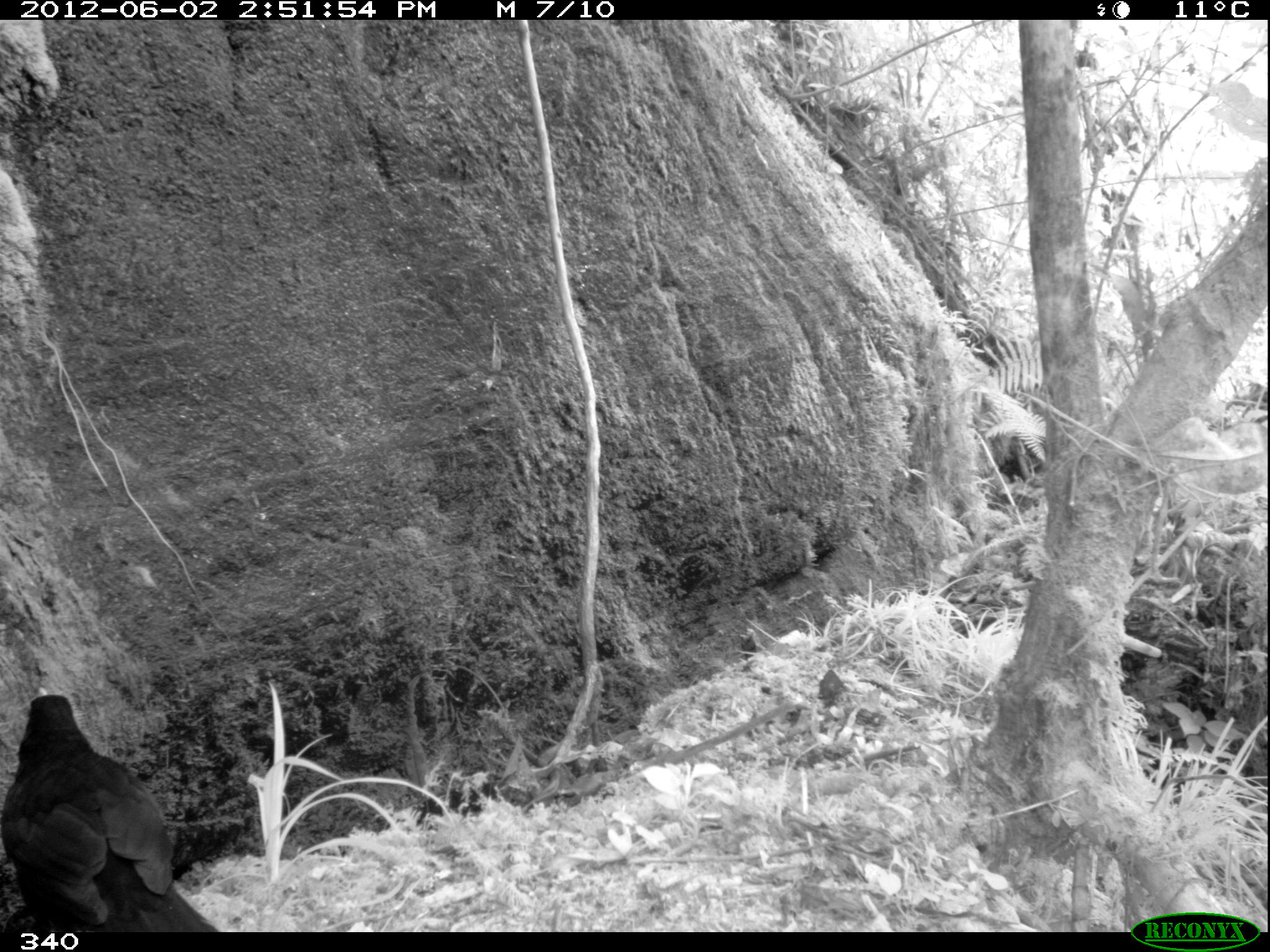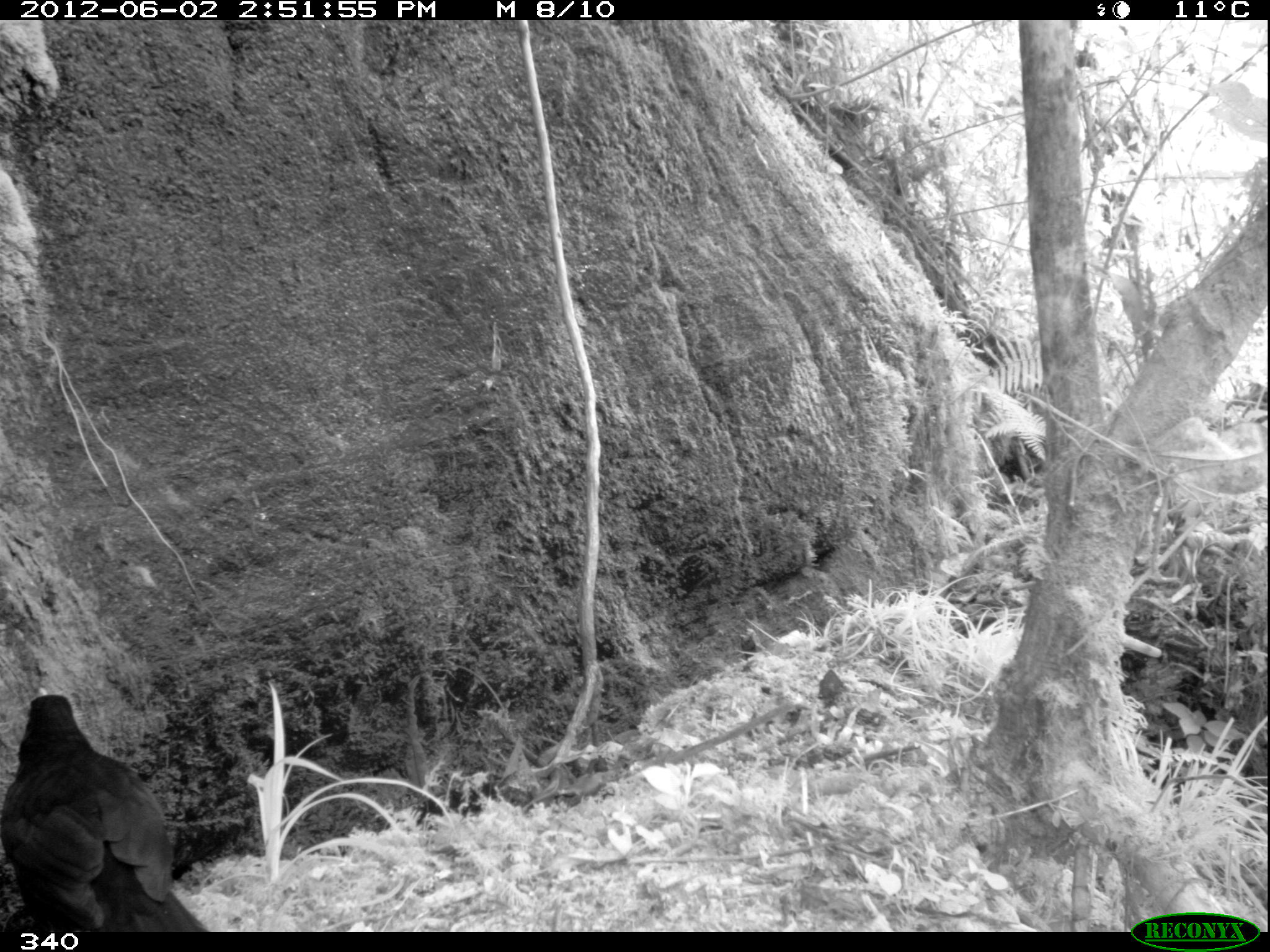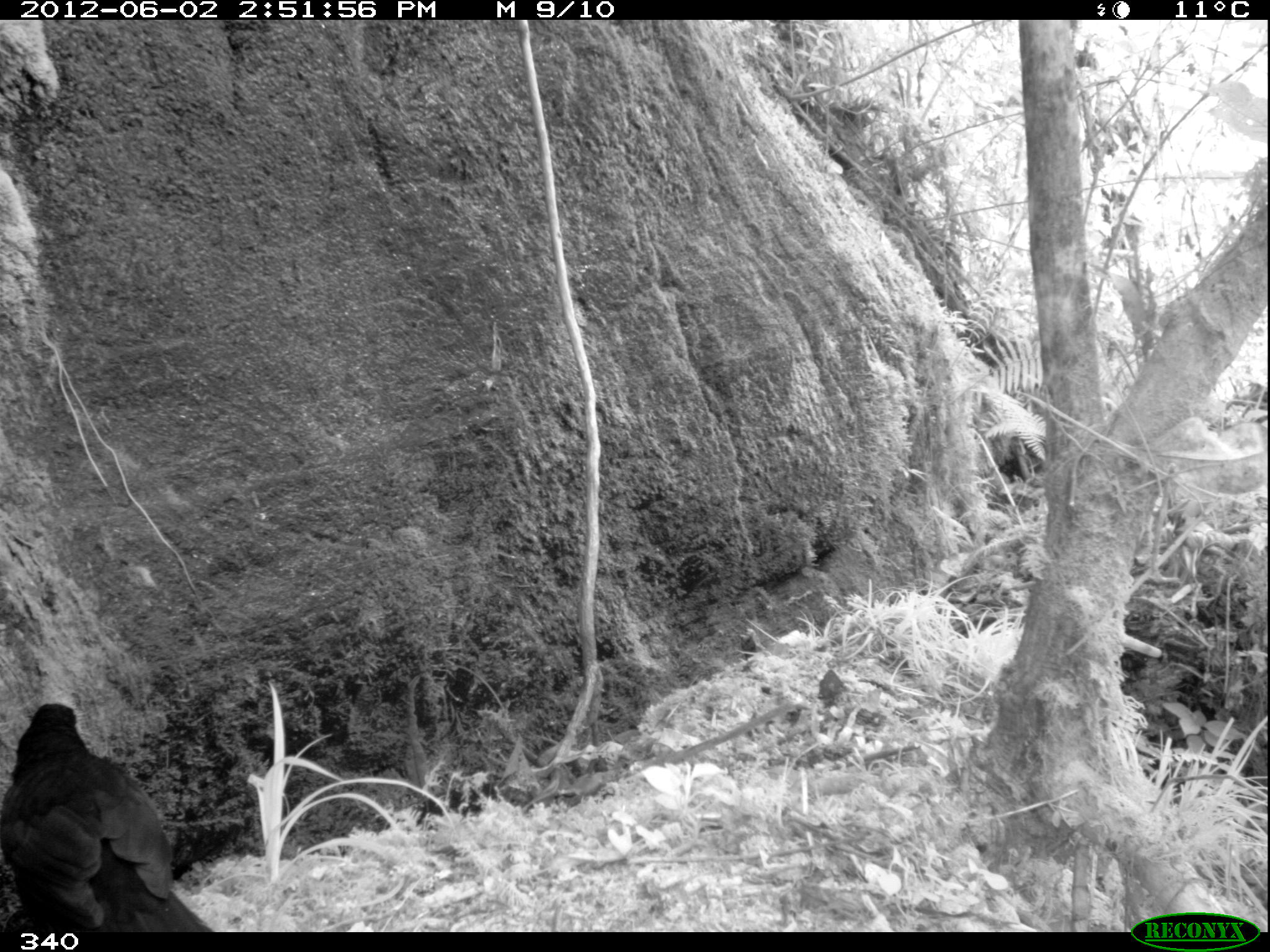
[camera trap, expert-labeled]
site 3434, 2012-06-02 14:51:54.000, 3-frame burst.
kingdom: Animalia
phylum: Chordata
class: Aves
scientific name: Aves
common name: bird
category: unknown bird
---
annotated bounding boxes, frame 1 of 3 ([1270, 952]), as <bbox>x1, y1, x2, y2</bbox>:
unknown bird: <bbox>0, 683, 218, 932</bbox>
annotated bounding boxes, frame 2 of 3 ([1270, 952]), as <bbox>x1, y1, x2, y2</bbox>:
unknown bird: <bbox>1, 685, 209, 932</bbox>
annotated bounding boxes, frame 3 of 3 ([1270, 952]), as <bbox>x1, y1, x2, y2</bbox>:
unknown bird: <bbox>0, 698, 213, 932</bbox>